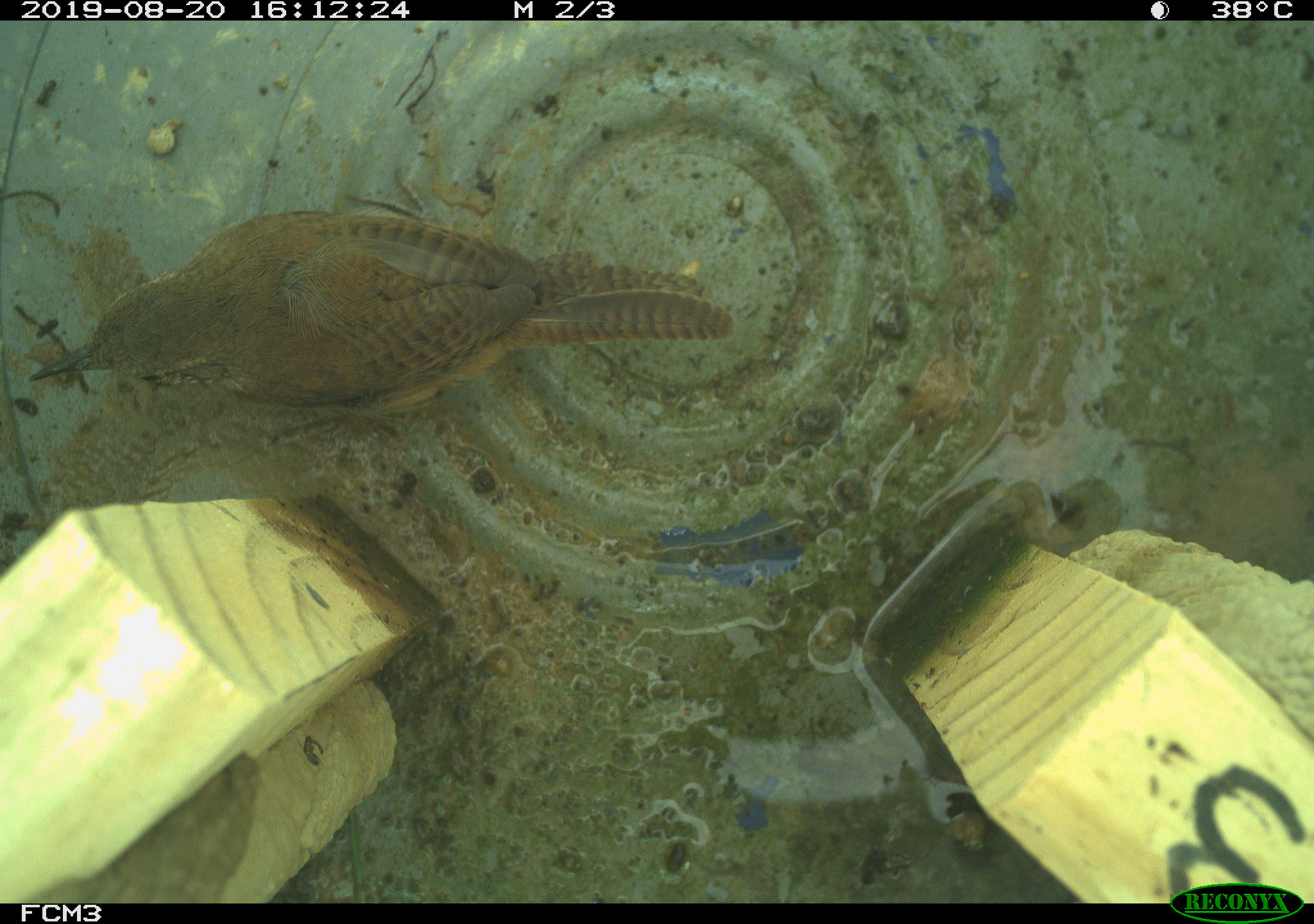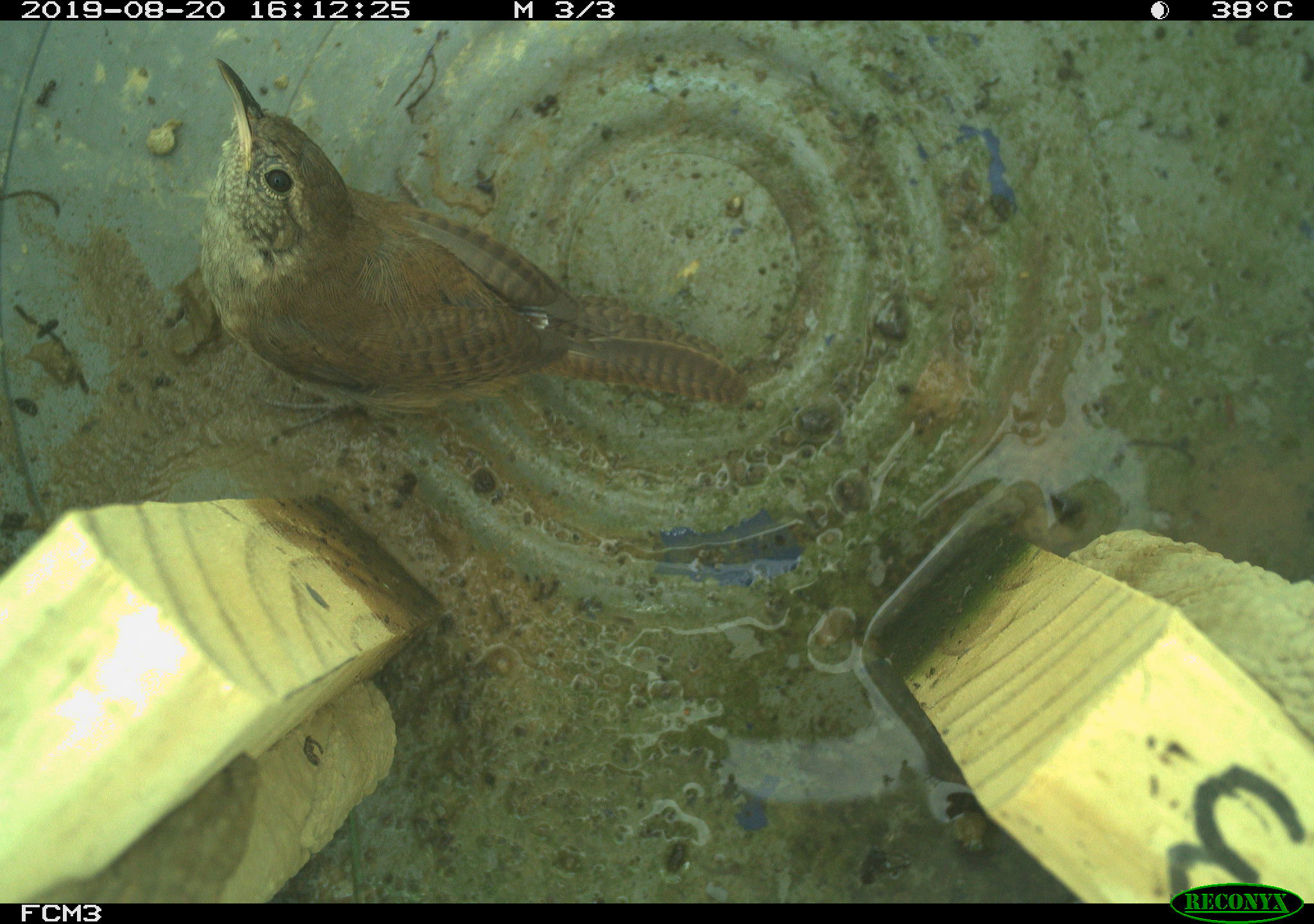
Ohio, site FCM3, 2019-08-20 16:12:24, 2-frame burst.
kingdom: Animalia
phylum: Chordata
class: Aves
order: Passeriformes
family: Troglodytidae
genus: Troglodytes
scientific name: Troglodytes aedon aedon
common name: northern house wren